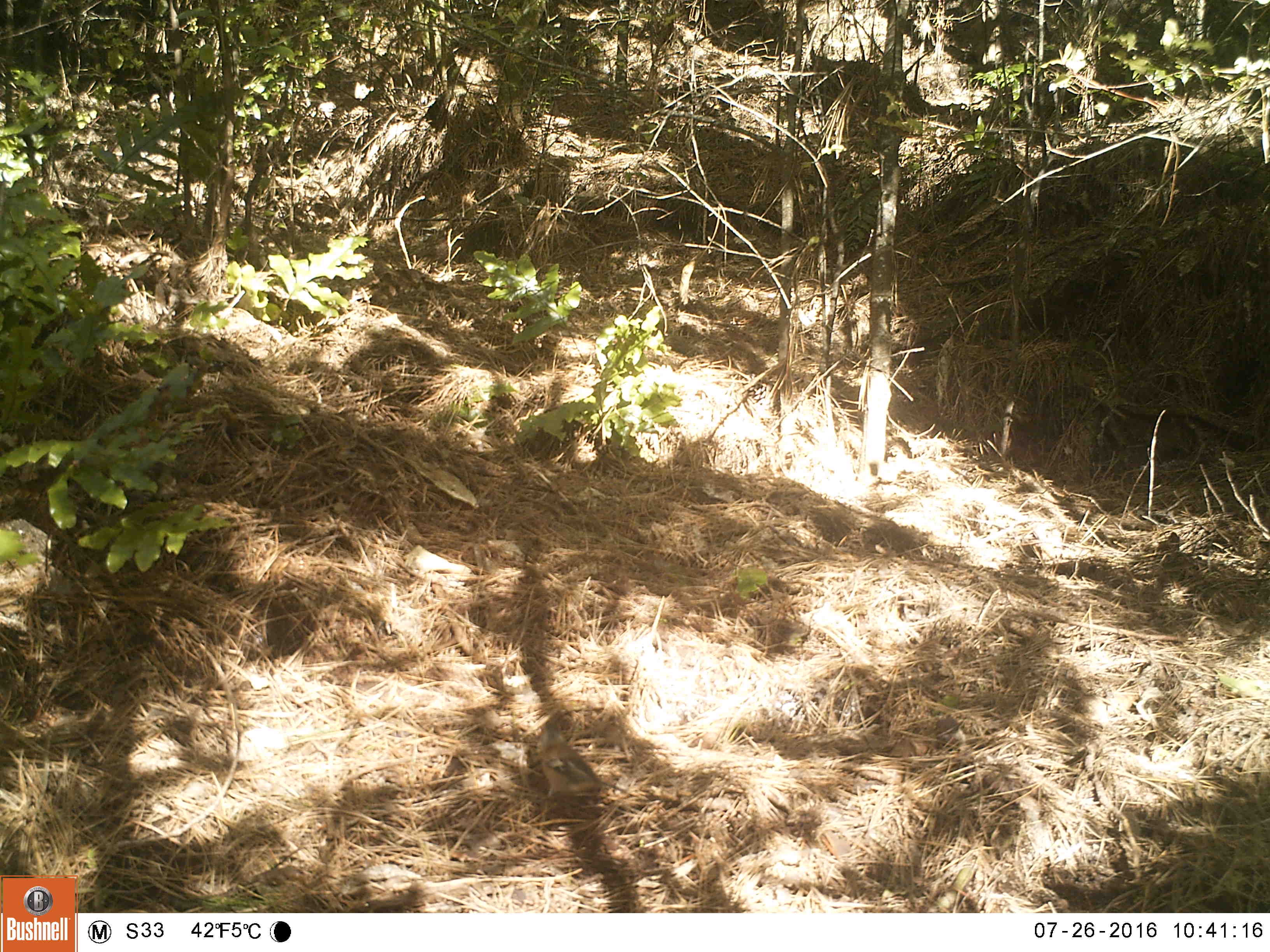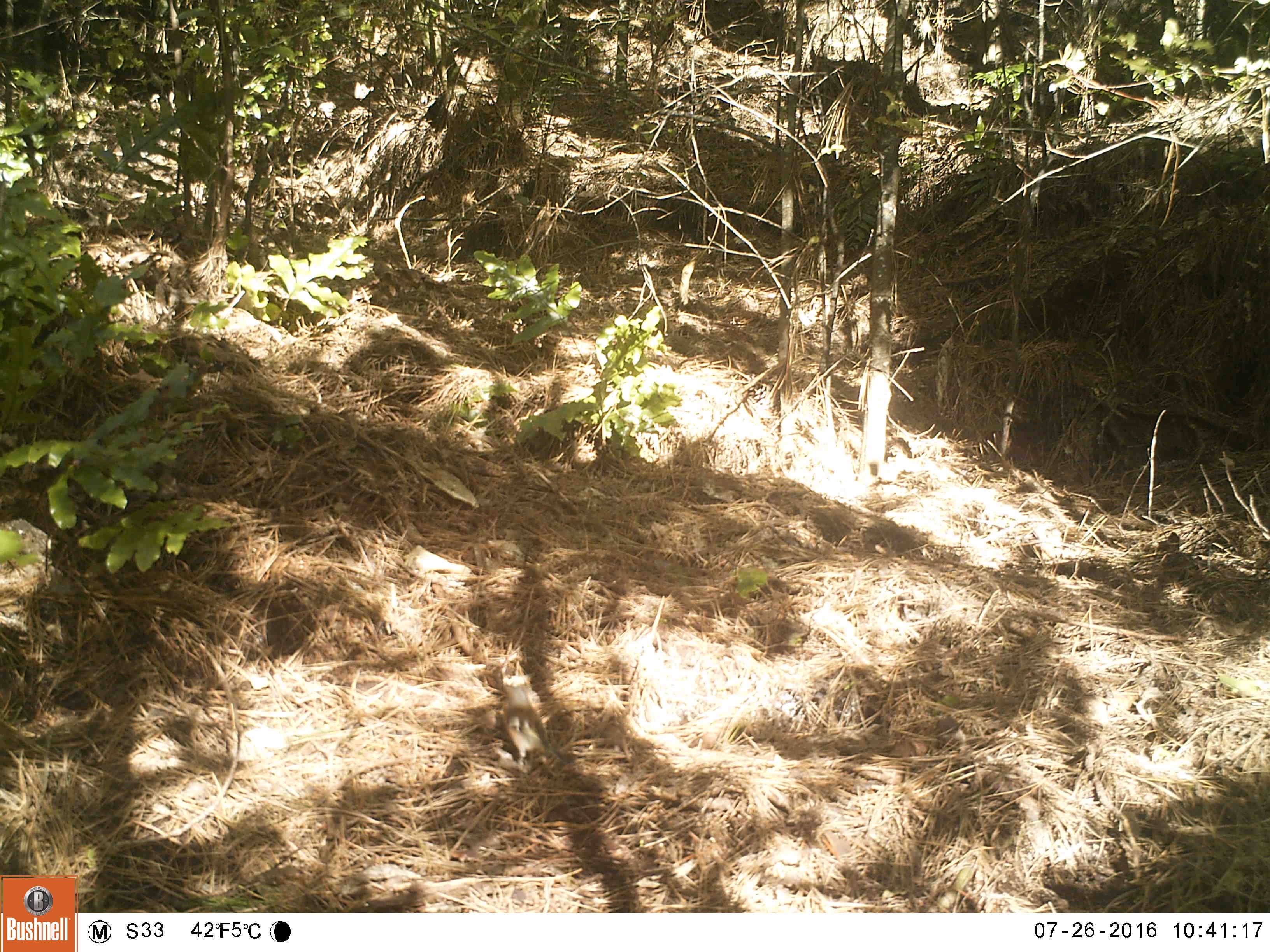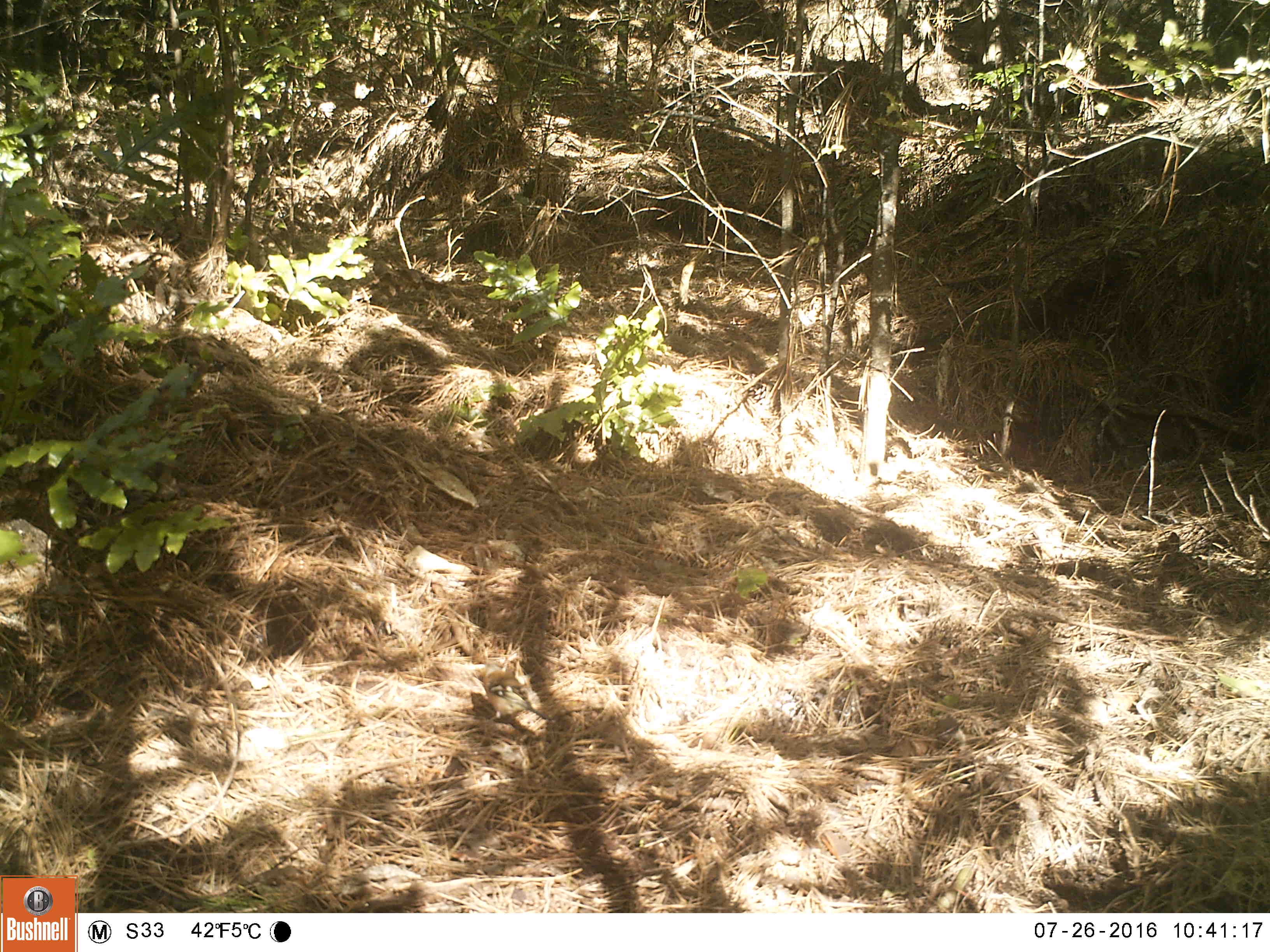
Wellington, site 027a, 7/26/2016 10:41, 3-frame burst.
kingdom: Animalia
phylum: Chordata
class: Aves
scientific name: Aves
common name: bird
Bird (Aves).